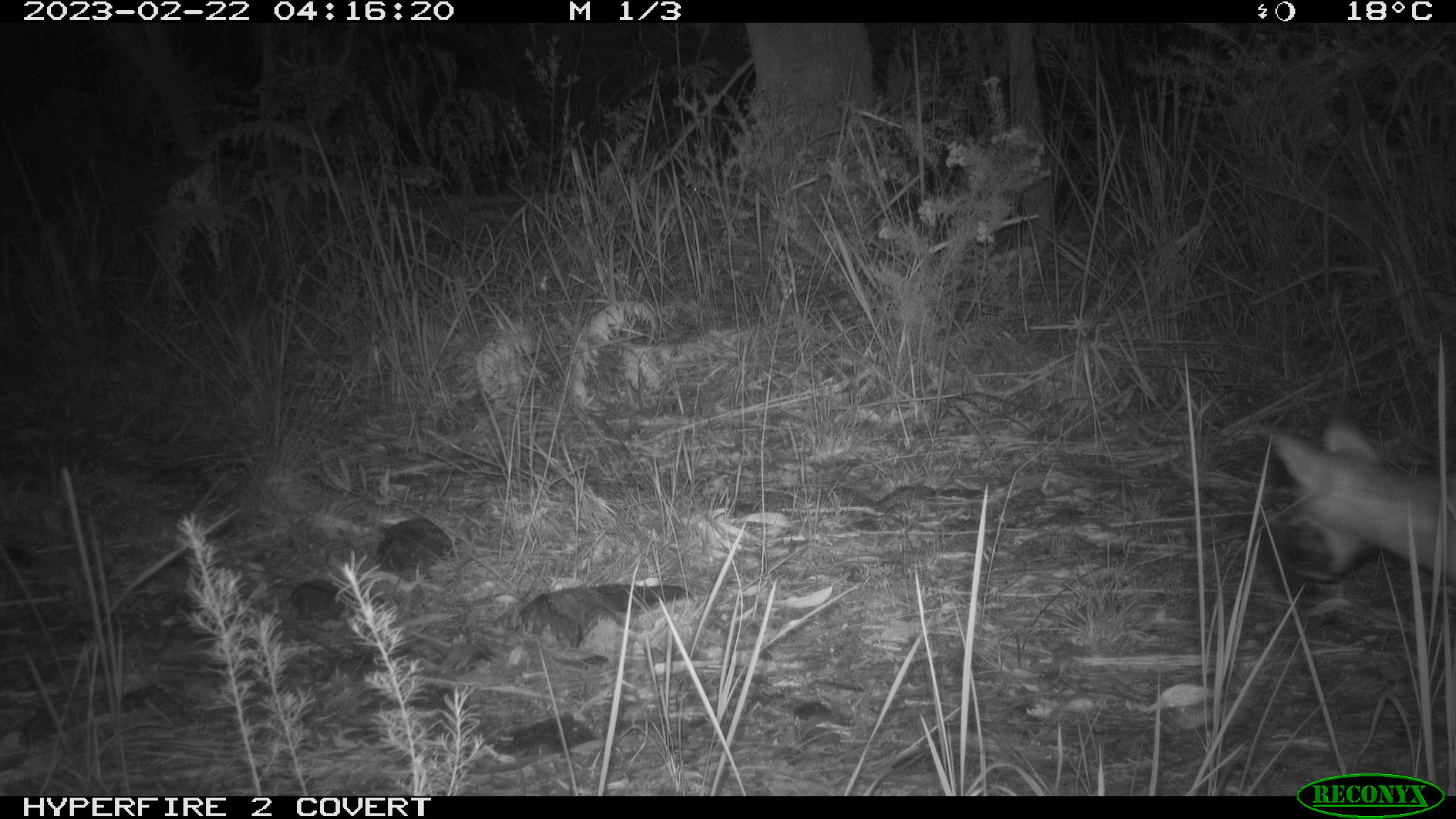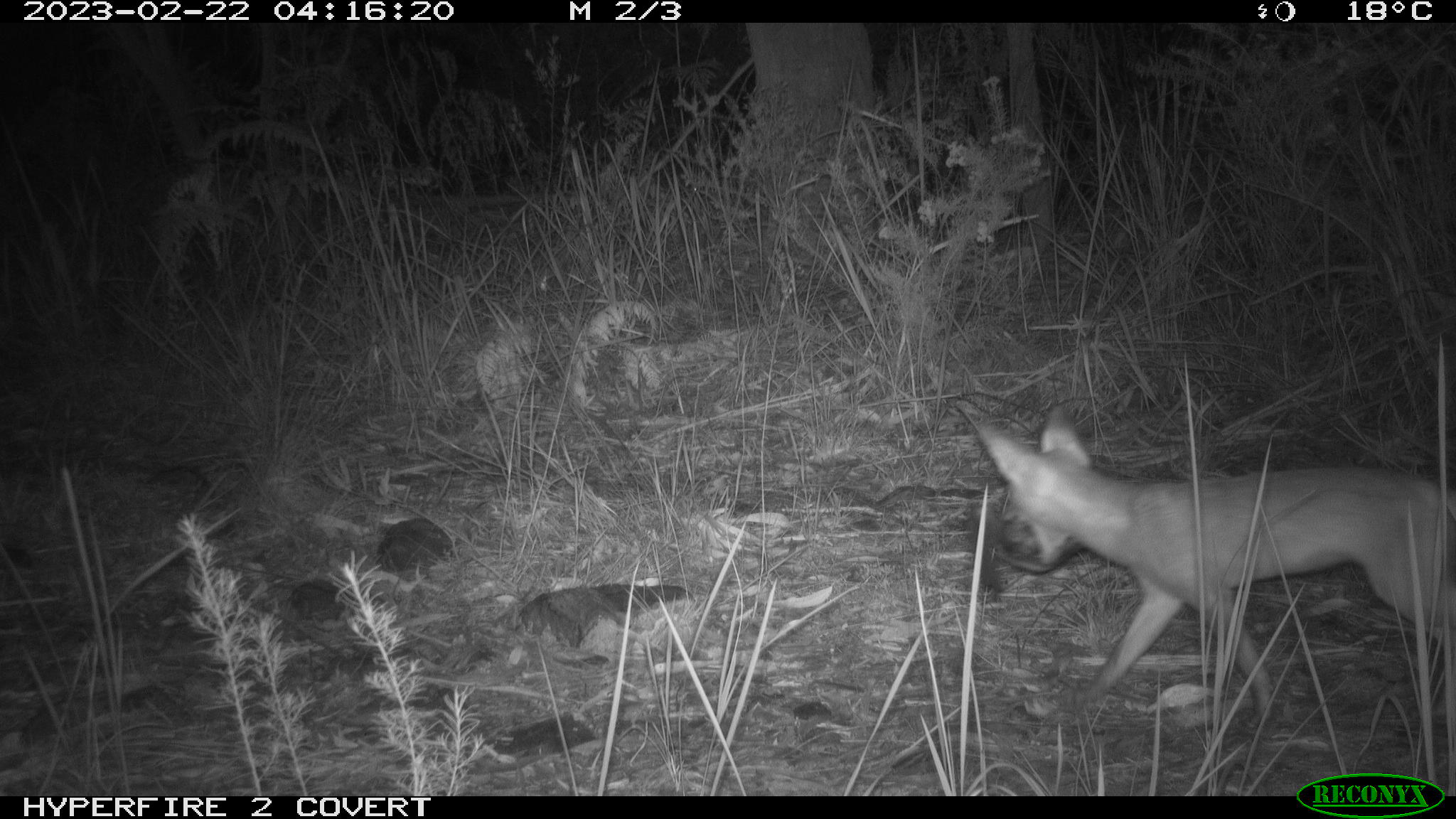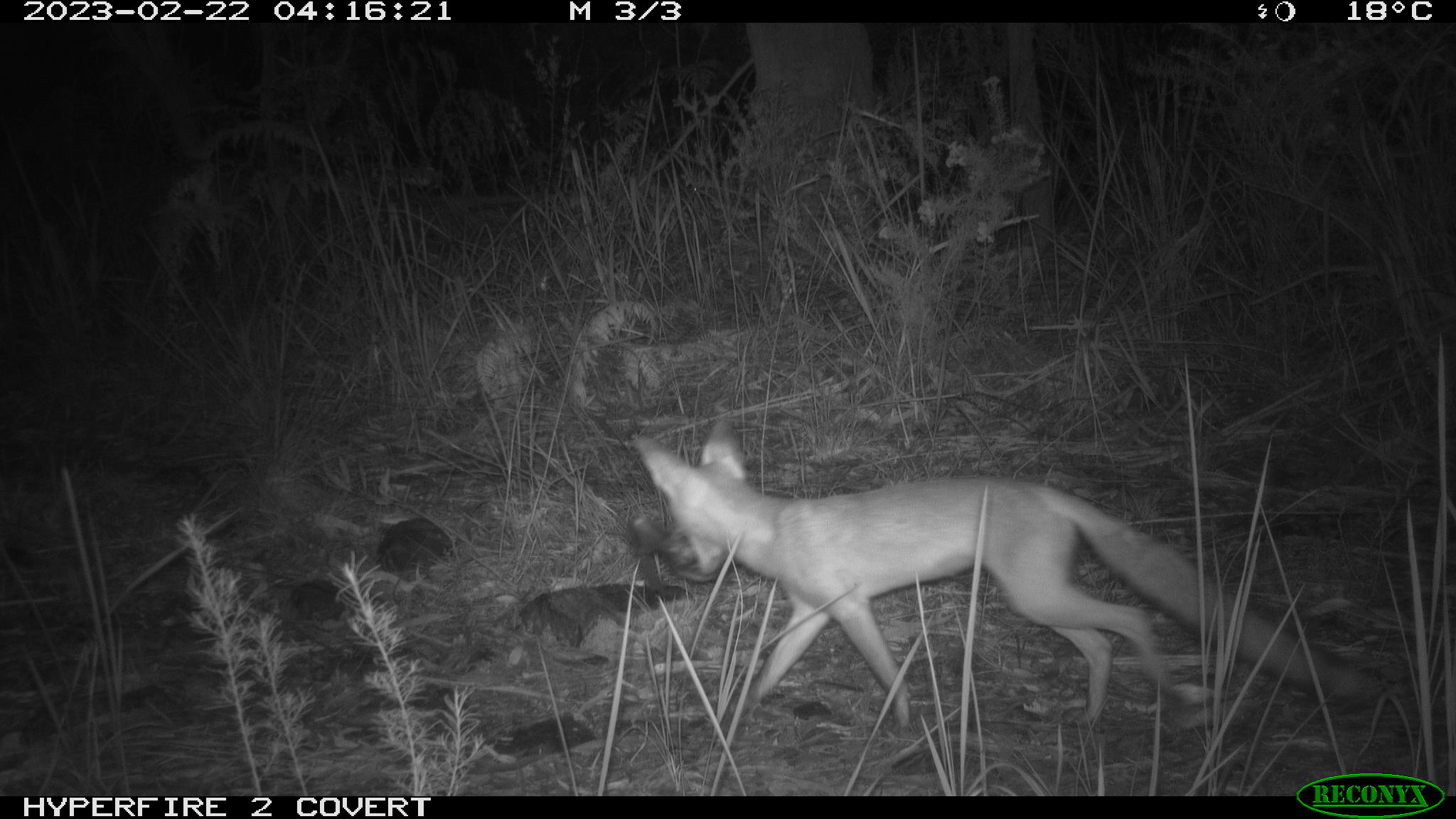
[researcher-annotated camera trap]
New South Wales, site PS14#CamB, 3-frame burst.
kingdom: Animalia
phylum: Chordata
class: Mammalia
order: Carnivora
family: Canidae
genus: Vulpes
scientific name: Vulpes vulpes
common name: red fox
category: fox